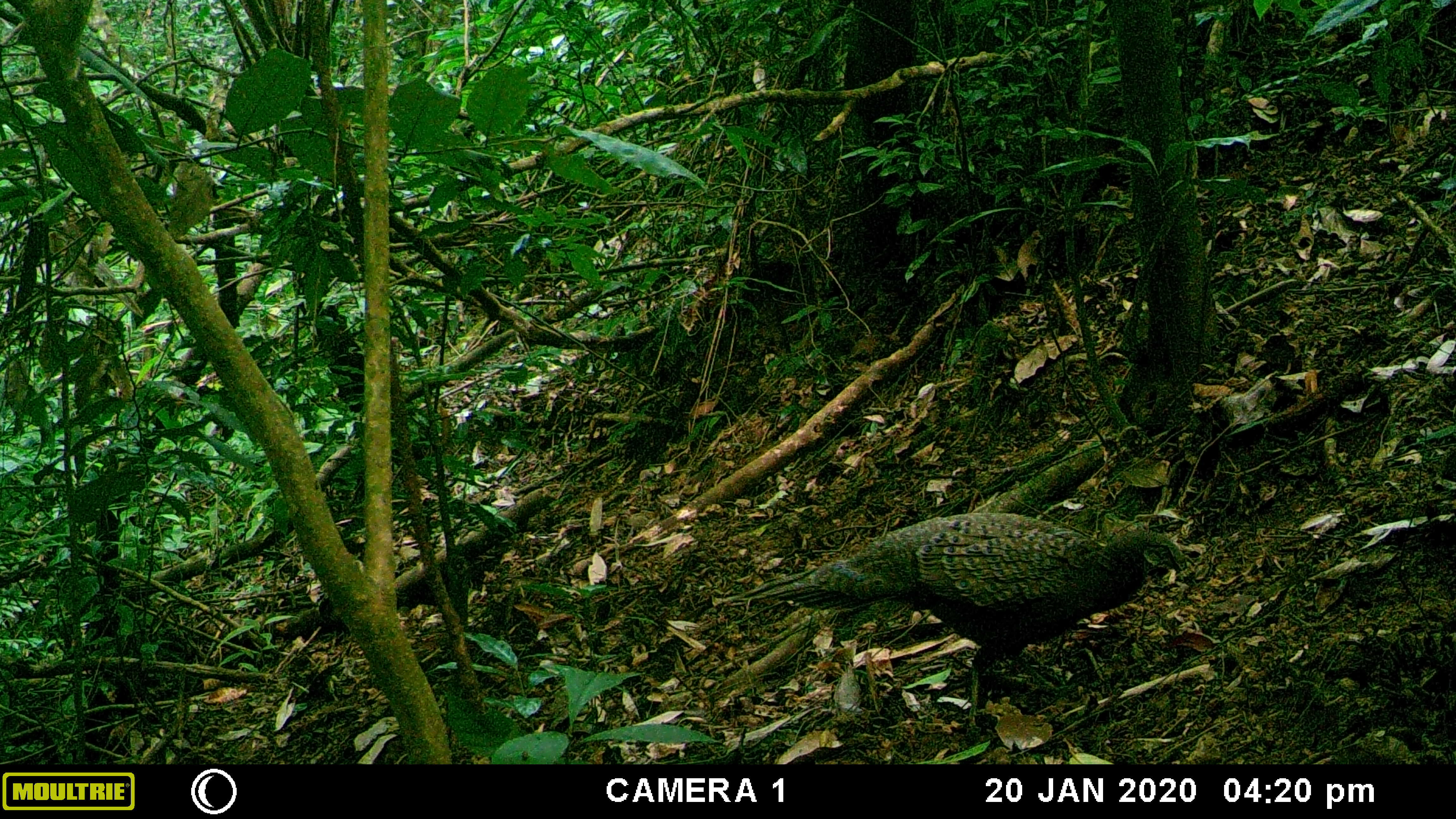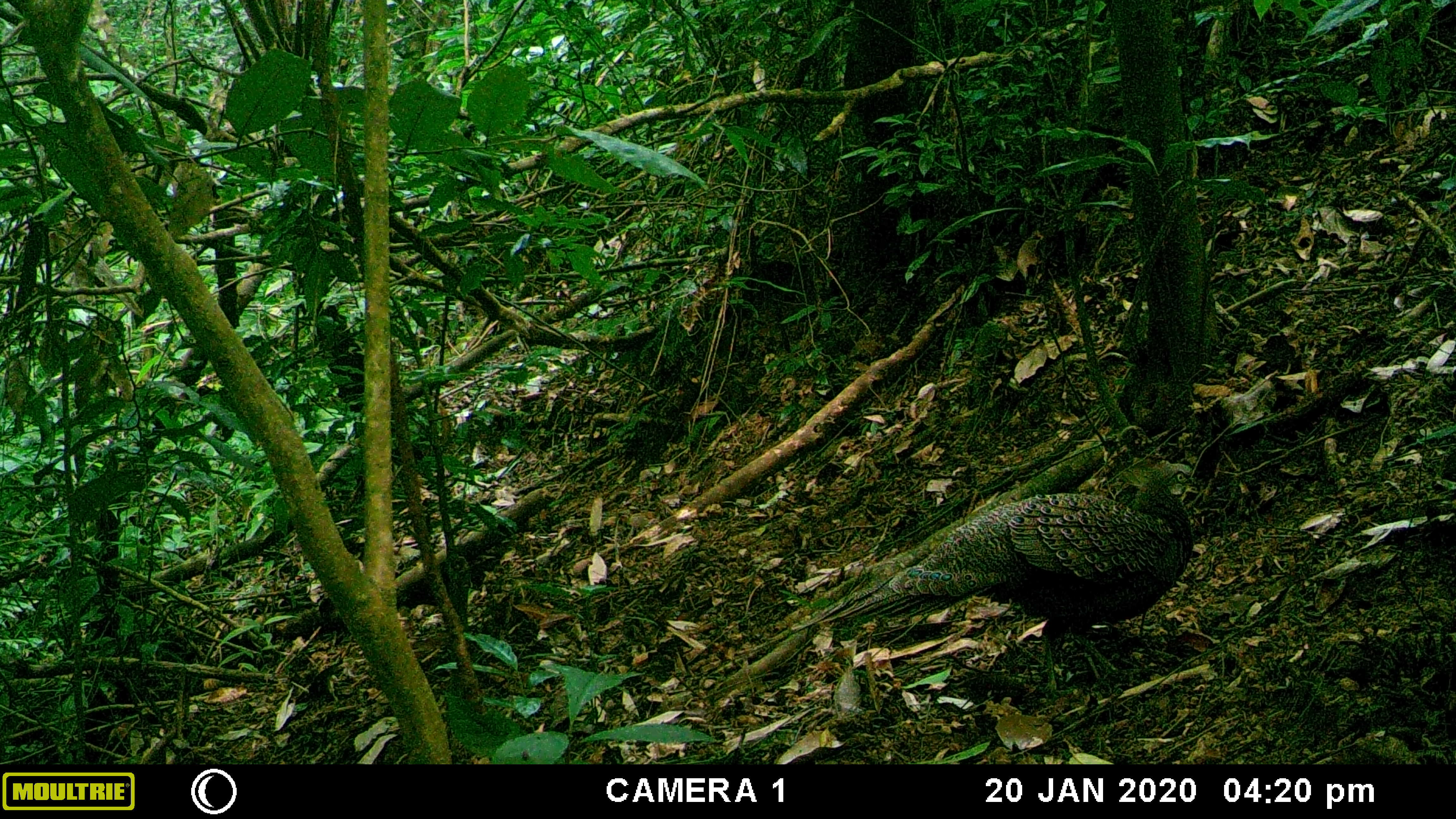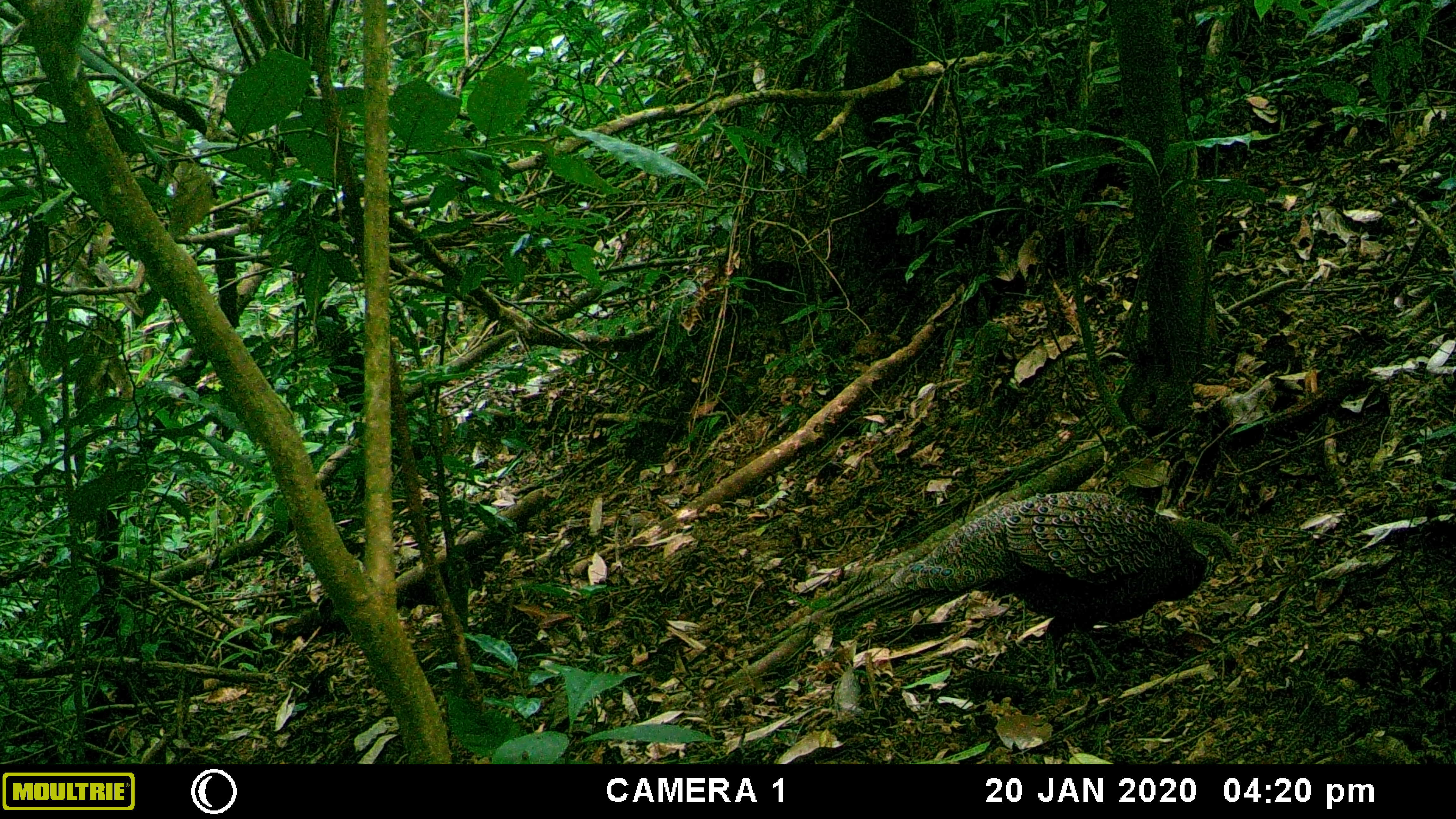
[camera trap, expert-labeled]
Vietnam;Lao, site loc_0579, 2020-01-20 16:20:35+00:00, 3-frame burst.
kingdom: Animalia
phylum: Chordata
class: Aves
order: Galliformes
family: Phasianidae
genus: Polyplectron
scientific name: Polyplectron bicalcaratum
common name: gray peacock-pheasant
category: grey peacock pheasant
Grey peacock pheasant (gray peacock-pheasant) (Polyplectron bicalcaratum). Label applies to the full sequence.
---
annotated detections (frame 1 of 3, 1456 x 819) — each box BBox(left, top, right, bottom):
grey peacock pheasant: BBox(719, 509, 1189, 730)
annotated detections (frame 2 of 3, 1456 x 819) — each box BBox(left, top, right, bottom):
grey peacock pheasant: BBox(788, 462, 1200, 692)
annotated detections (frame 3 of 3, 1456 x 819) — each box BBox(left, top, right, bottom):
grey peacock pheasant: BBox(818, 489, 1249, 695)